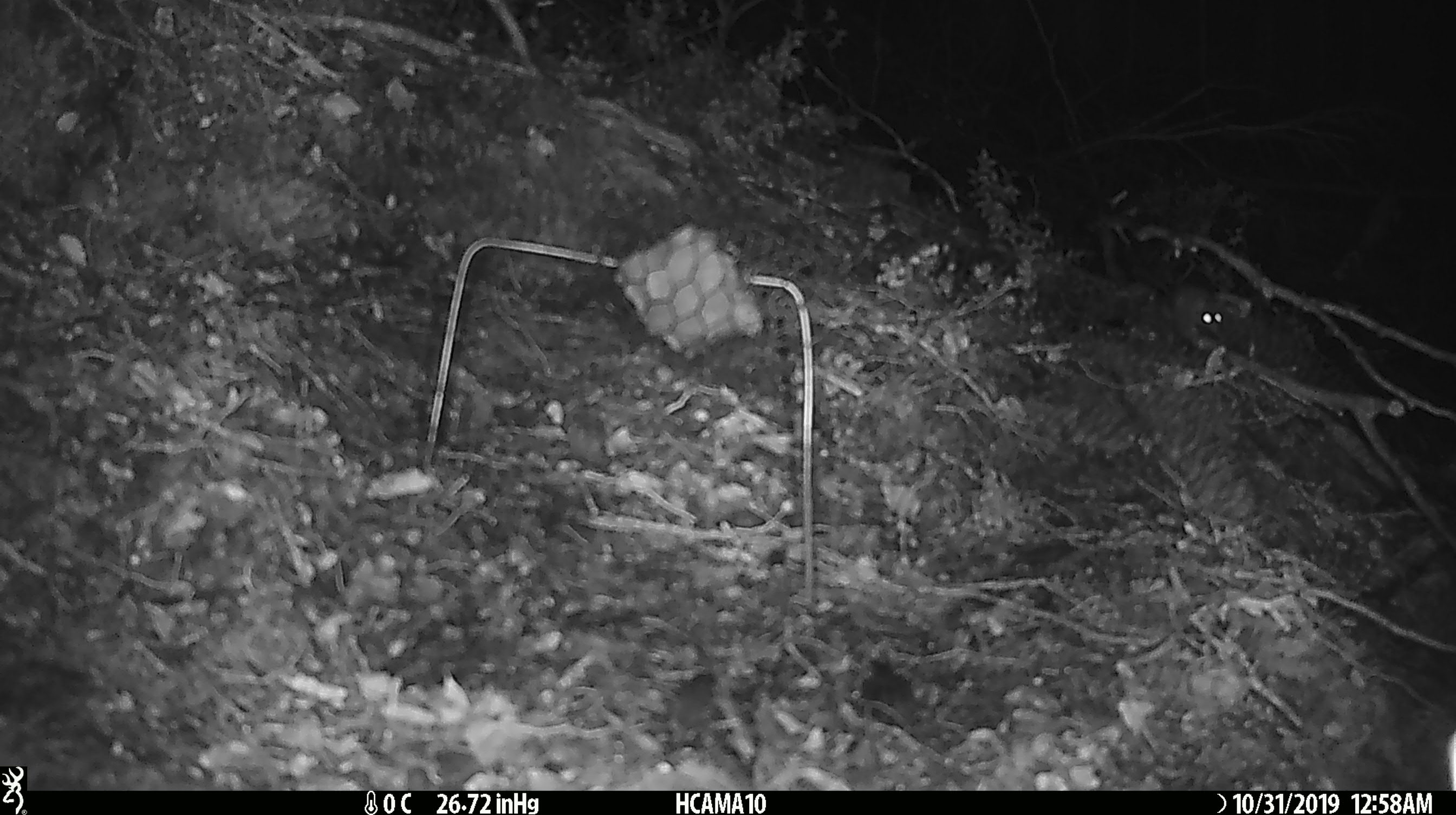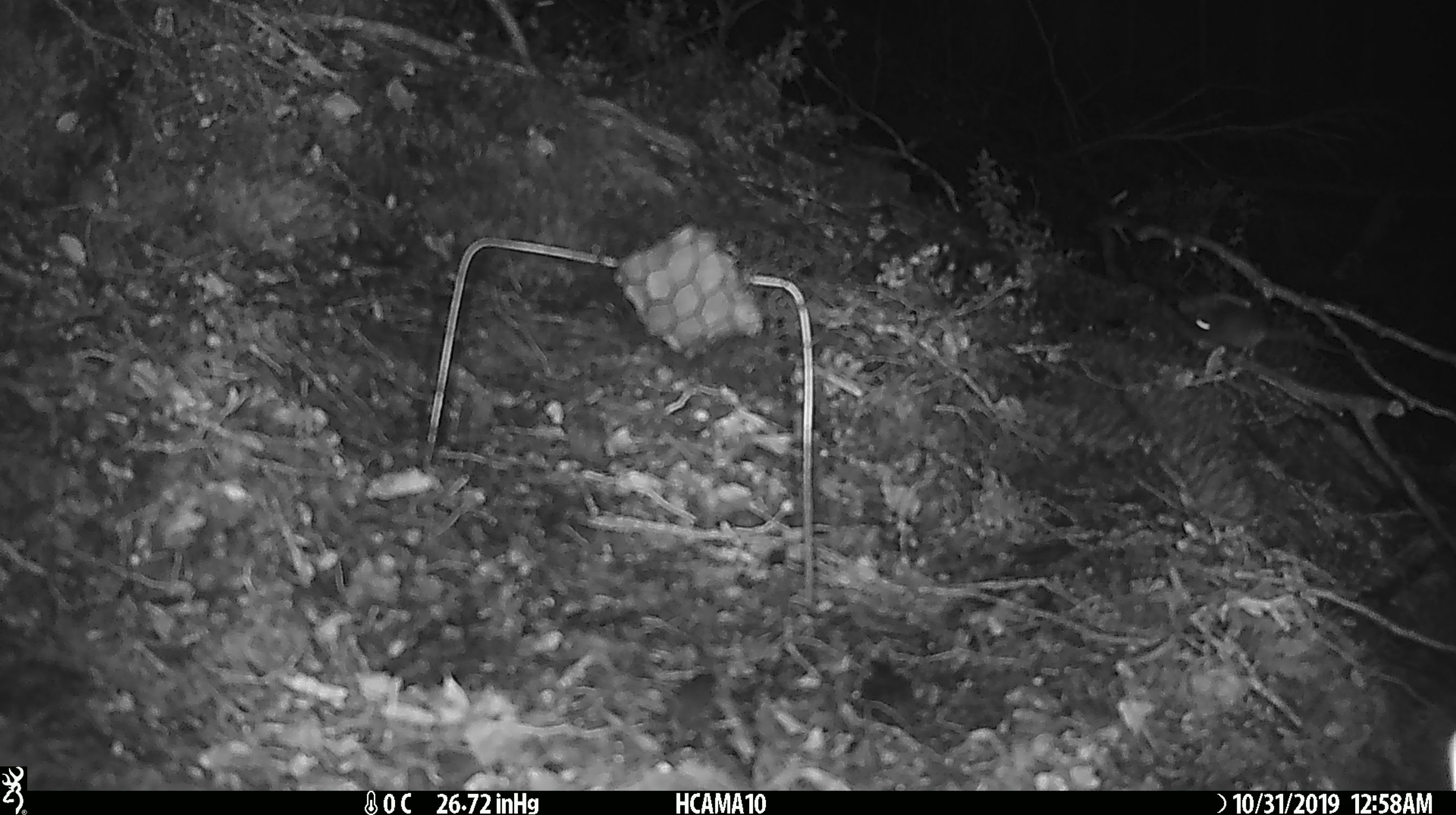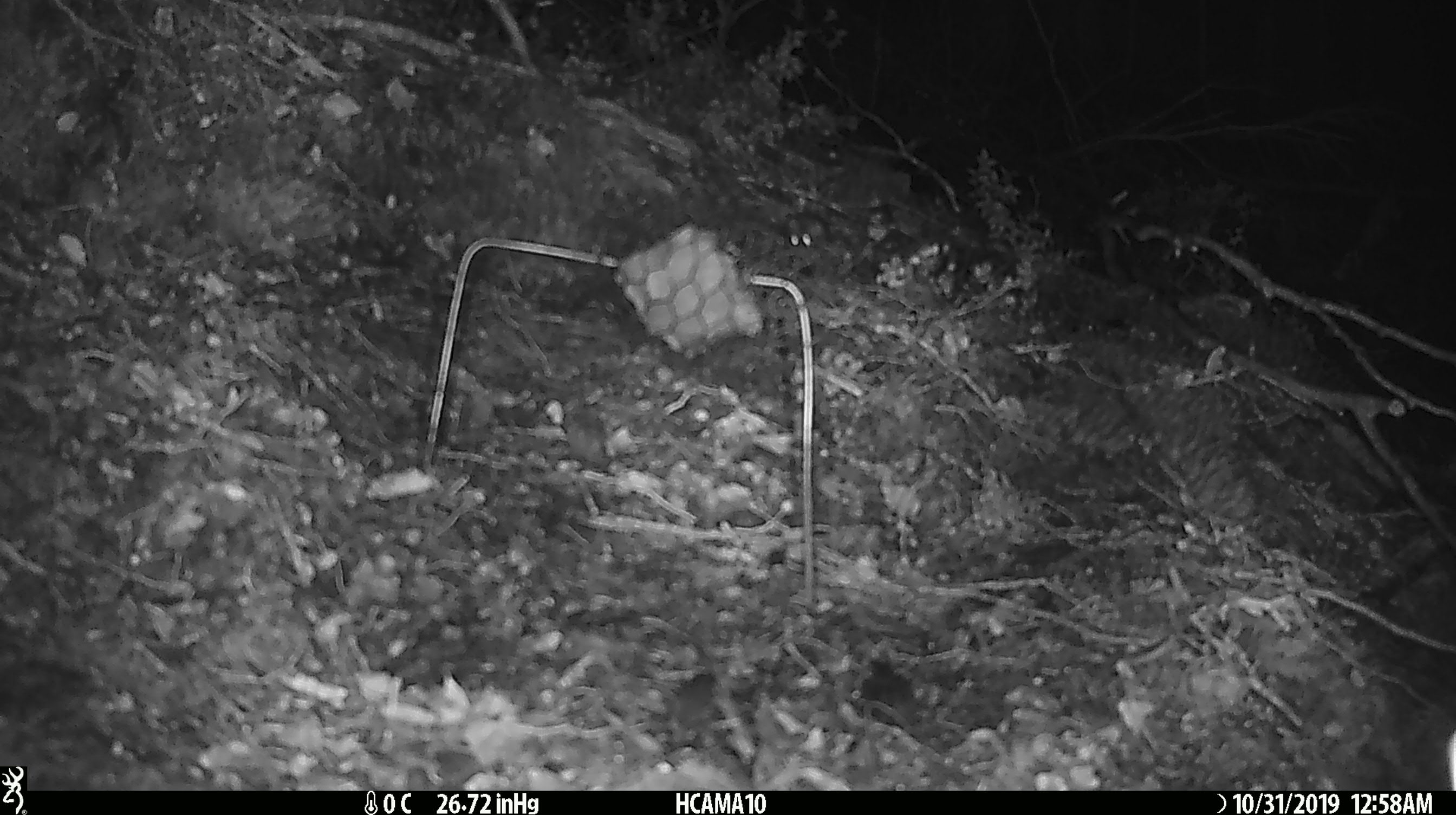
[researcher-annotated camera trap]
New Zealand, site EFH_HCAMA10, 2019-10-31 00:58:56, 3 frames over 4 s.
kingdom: Animalia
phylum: Chordata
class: Mammalia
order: Rodentia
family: Muridae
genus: Mus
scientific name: Mus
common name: mouse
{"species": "mouse (Mus)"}